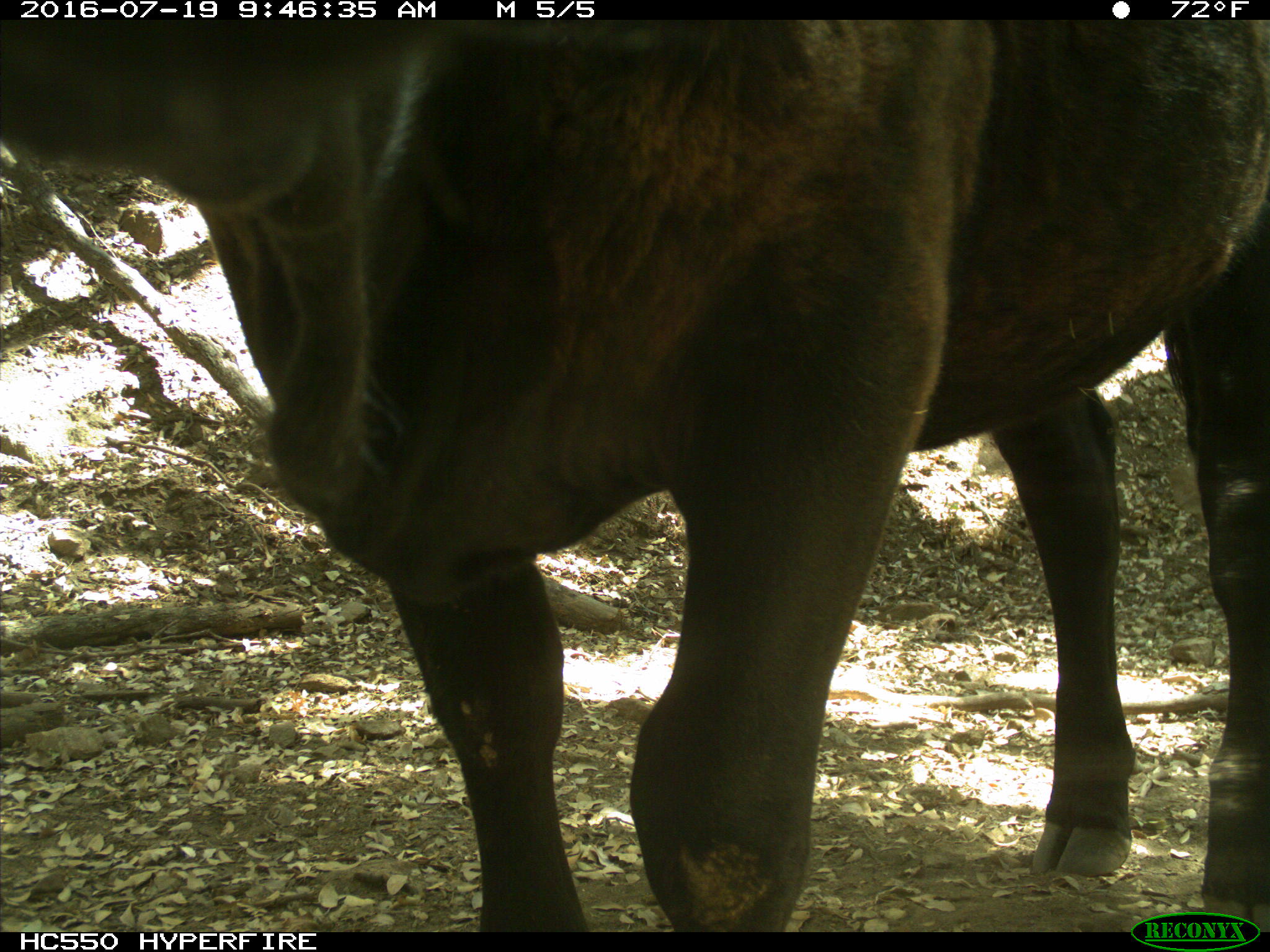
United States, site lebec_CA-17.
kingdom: Animalia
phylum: Chordata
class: Mammalia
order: Artiodactyla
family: Bovidae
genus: Bos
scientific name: Bos taurus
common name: domestic cow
Bos taurus (domestic cow).